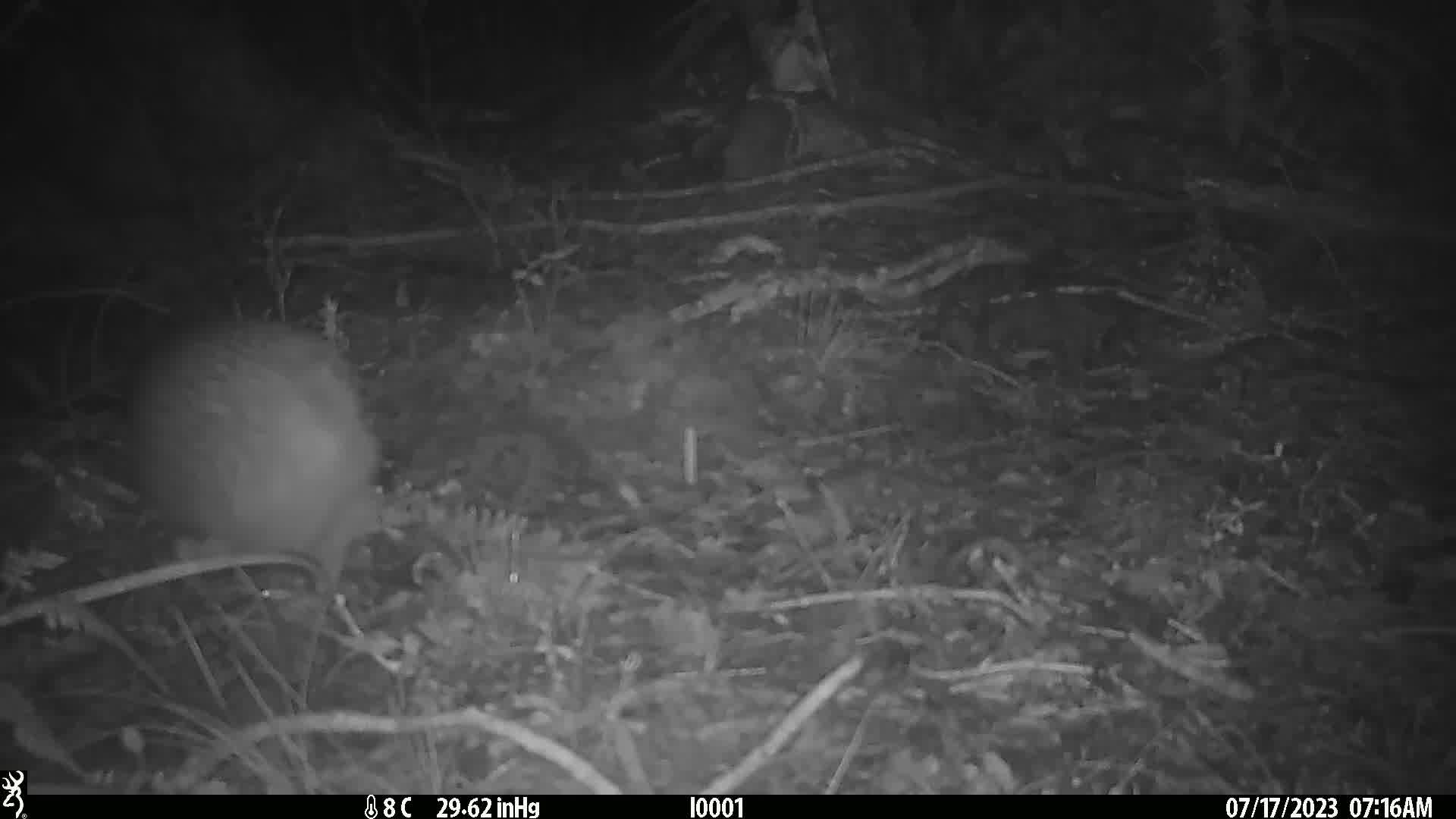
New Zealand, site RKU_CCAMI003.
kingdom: Animalia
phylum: Chordata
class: Aves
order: Apterygiformes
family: Apterygidae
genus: Apteryx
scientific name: Apteryx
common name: kiwi